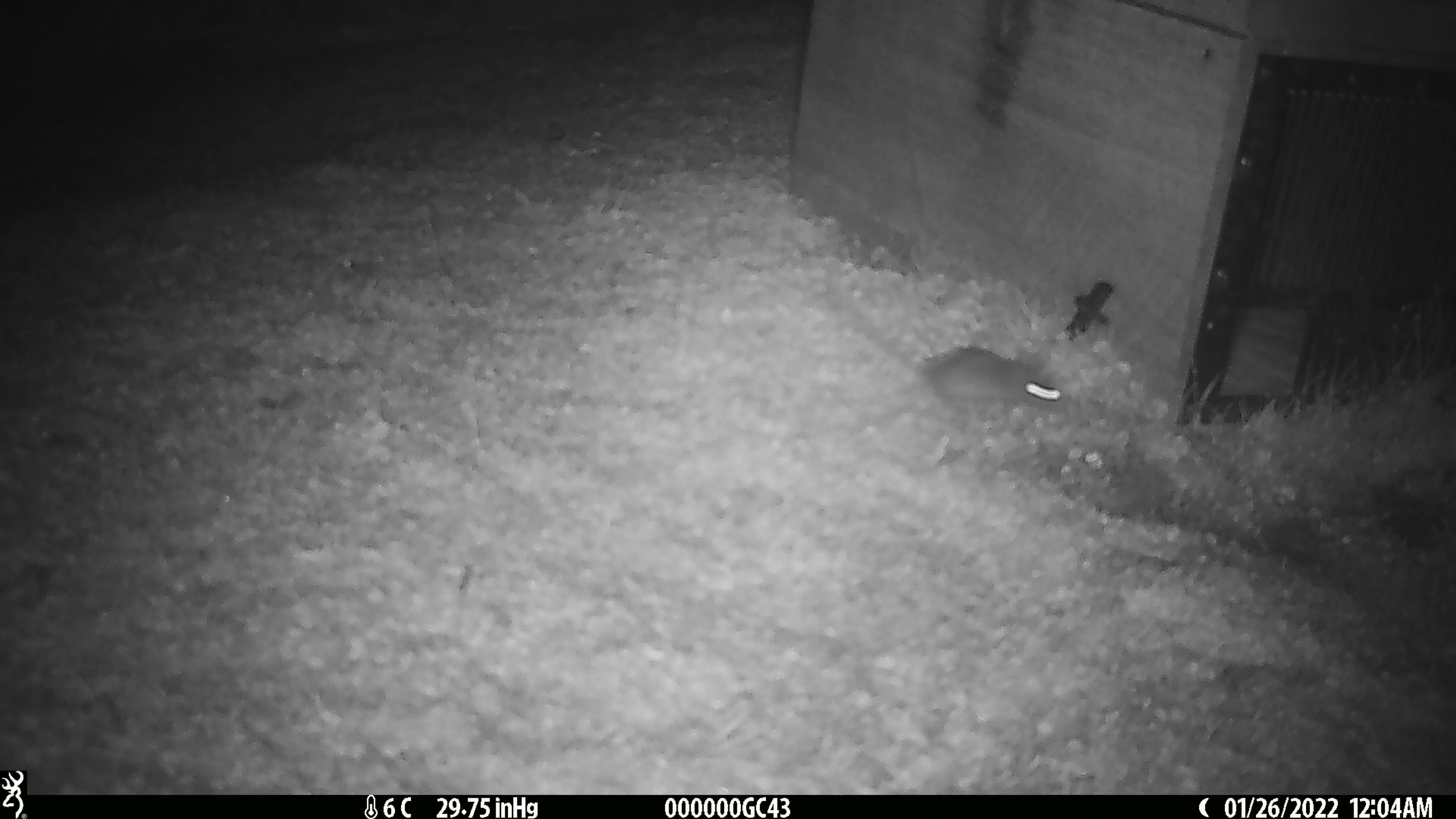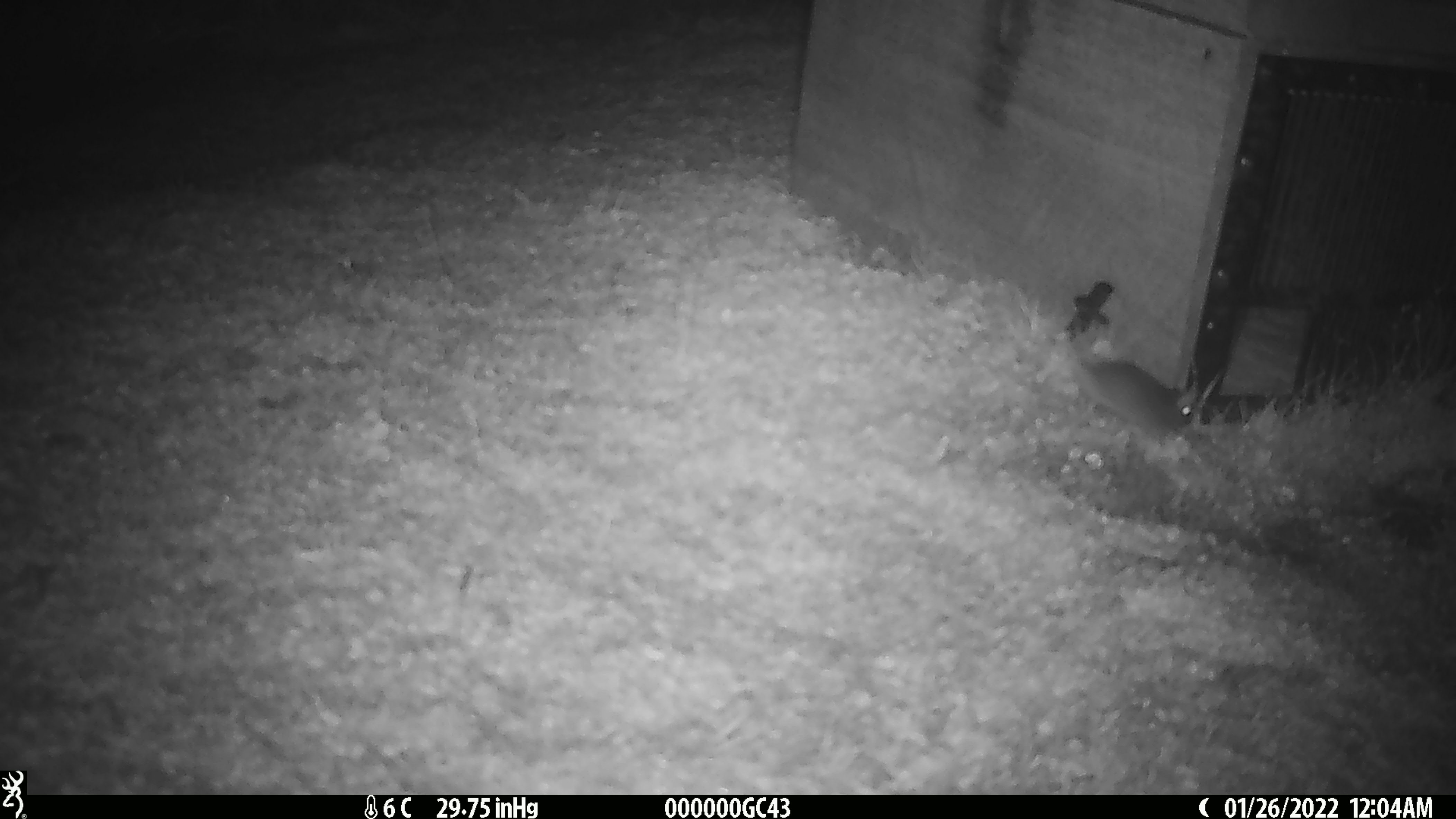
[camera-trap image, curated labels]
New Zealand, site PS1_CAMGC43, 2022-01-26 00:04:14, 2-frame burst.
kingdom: Animalia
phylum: Chordata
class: Mammalia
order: Rodentia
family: Muridae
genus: Mus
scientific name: Mus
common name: mouse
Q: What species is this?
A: Mouse (Mus).